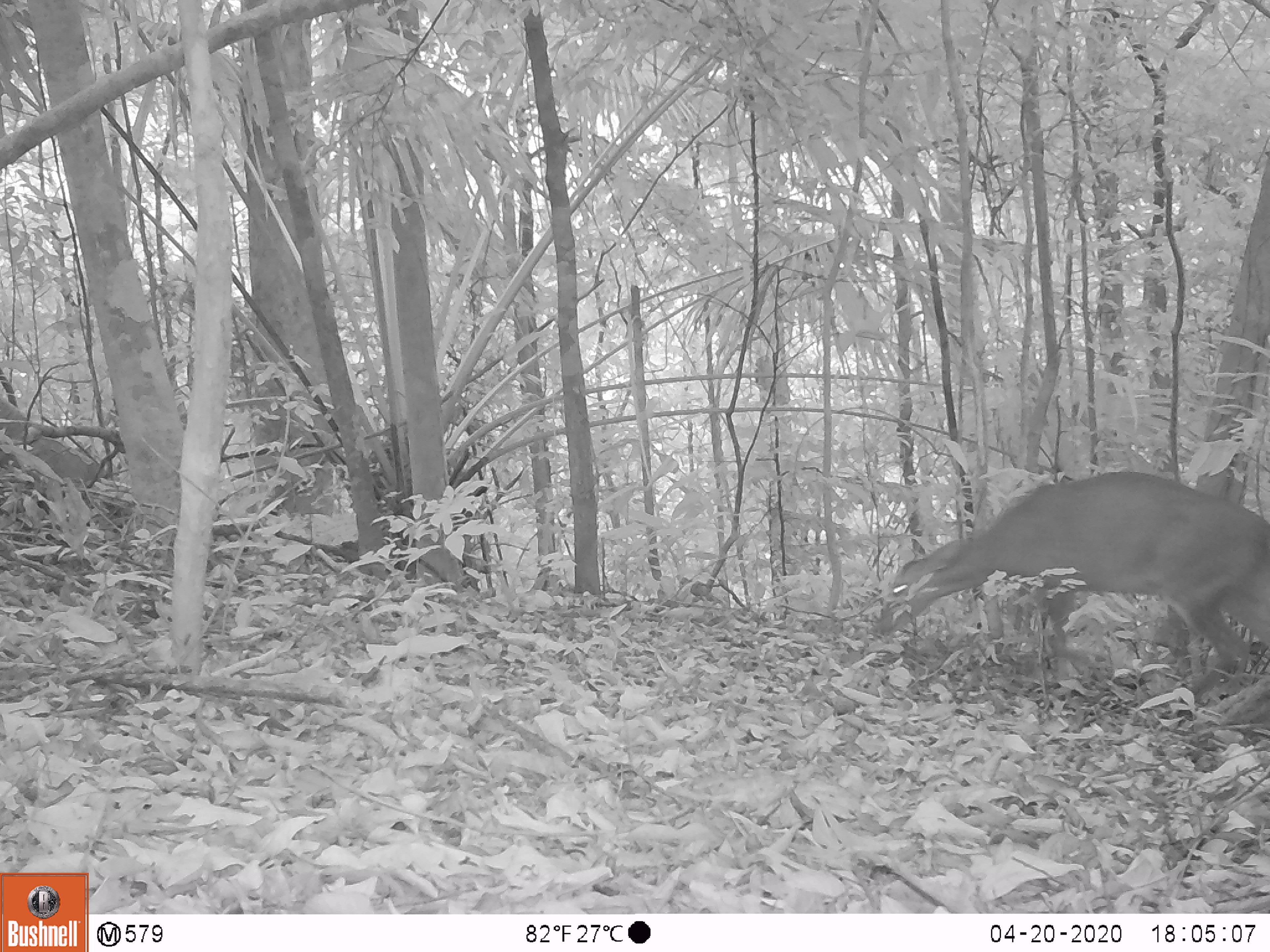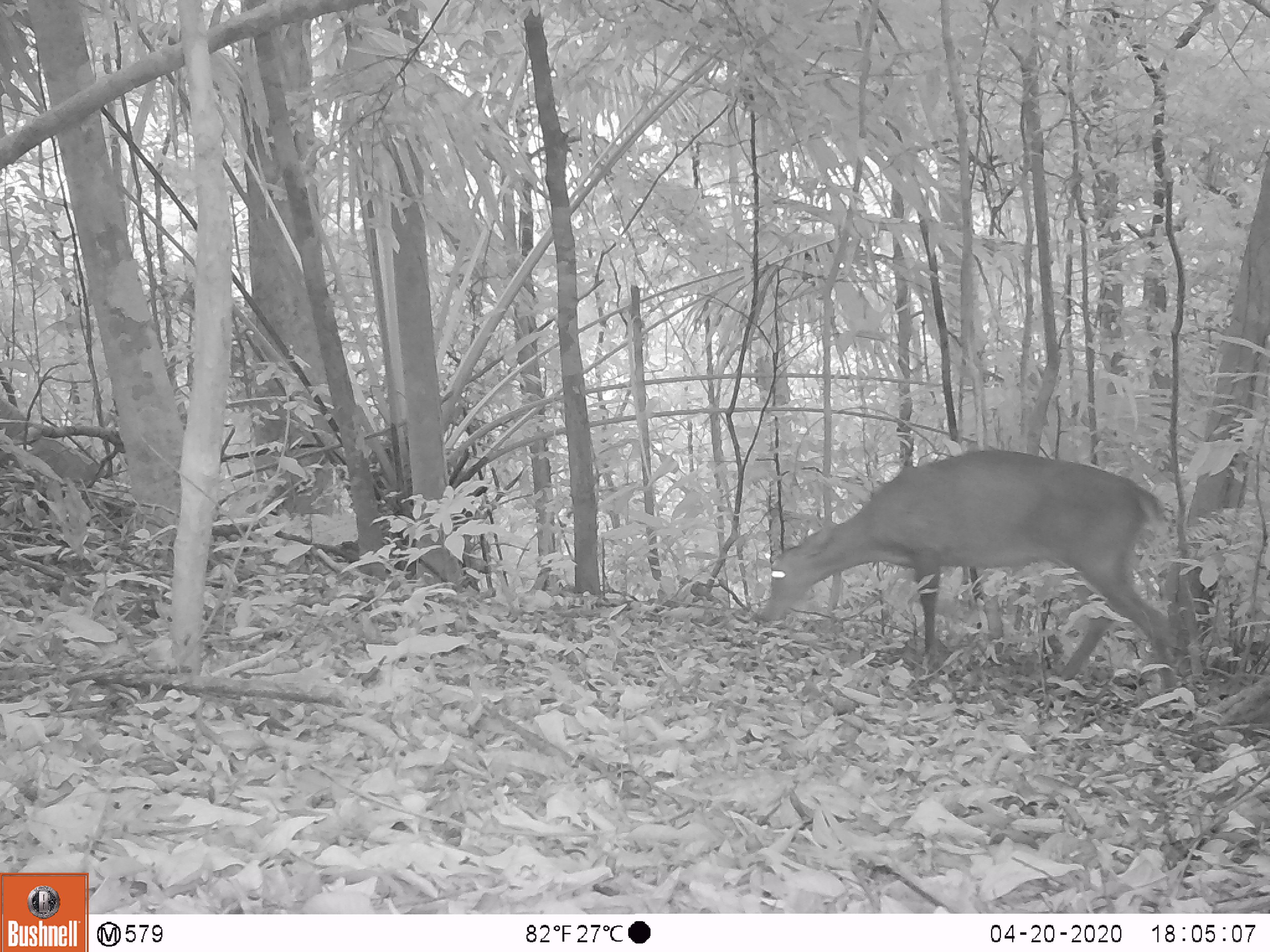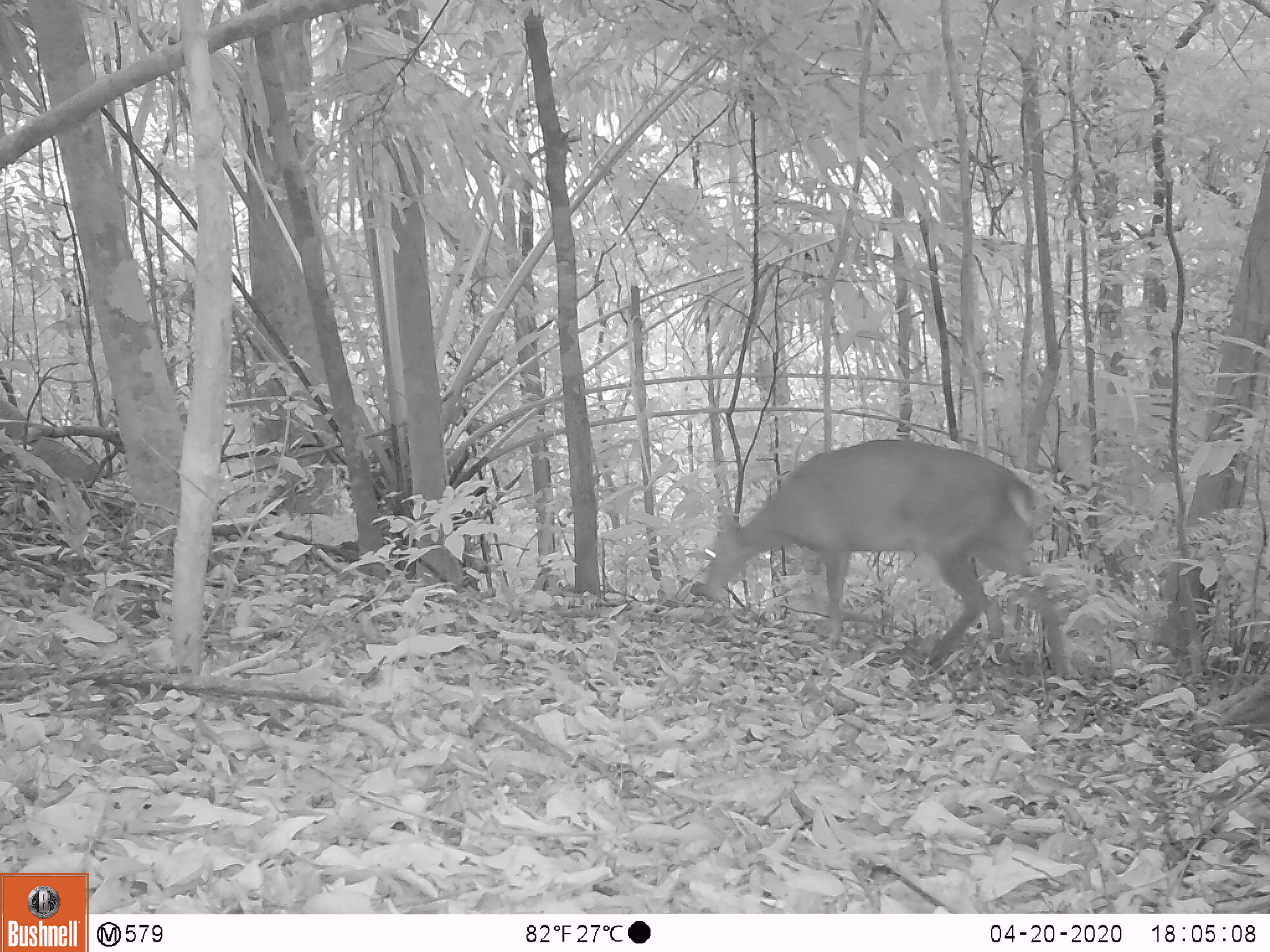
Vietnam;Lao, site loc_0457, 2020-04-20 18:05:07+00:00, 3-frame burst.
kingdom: Animalia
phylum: Chordata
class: Mammalia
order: Artiodactyla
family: Cervidae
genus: Muntiacus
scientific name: Muntiacus vuquangensis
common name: large-antlered muntjac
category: large antlered muntjac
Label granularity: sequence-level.